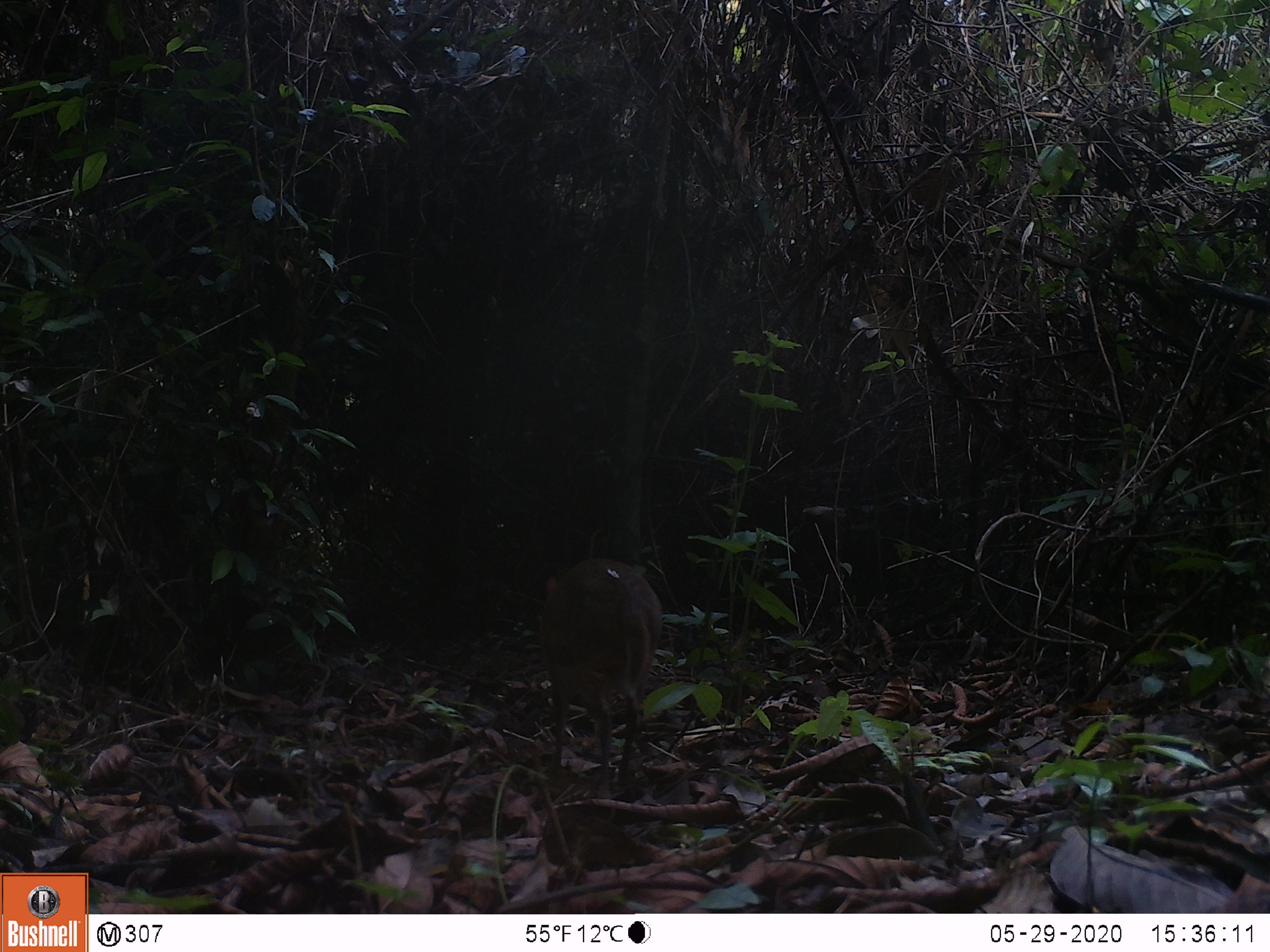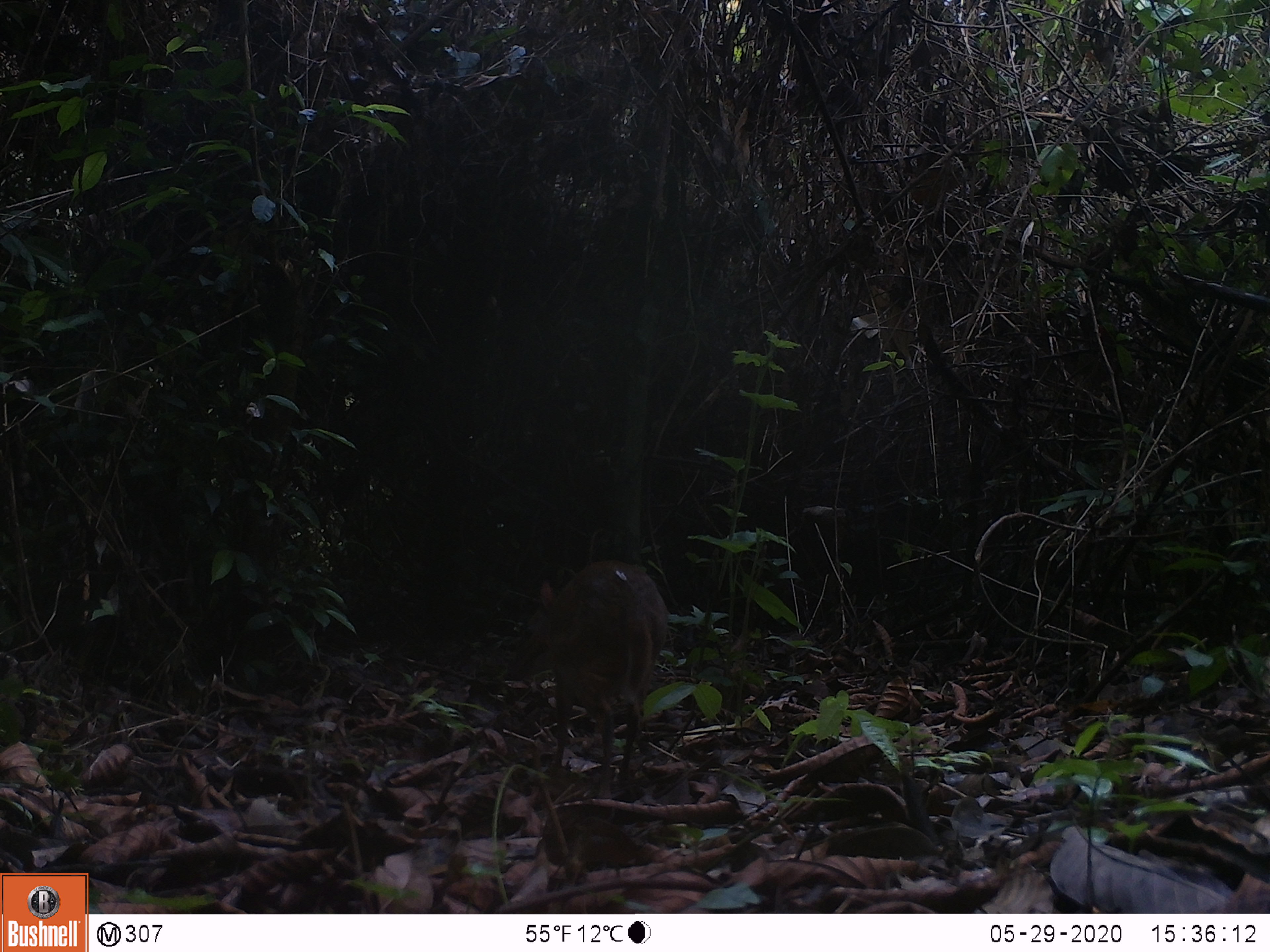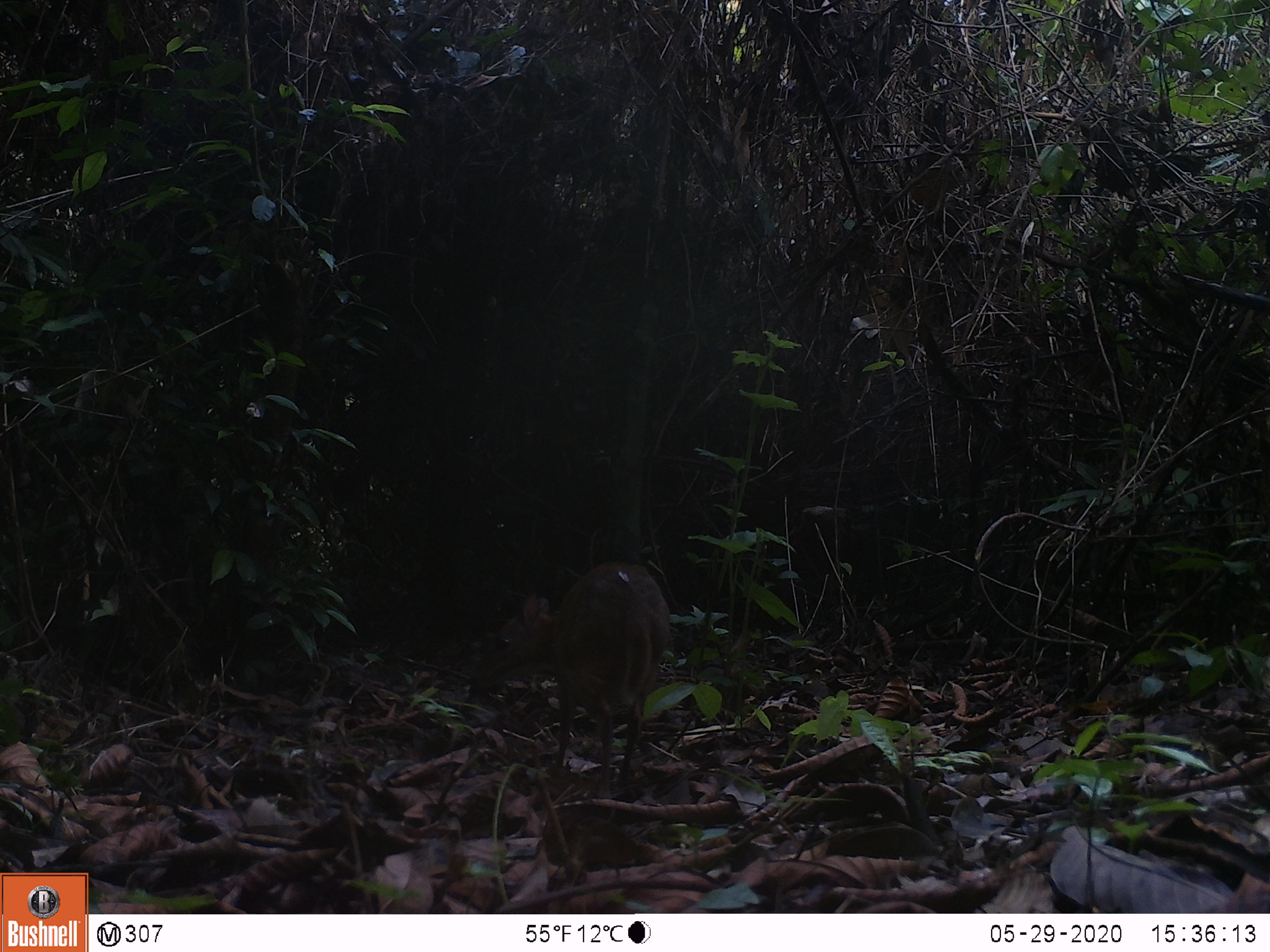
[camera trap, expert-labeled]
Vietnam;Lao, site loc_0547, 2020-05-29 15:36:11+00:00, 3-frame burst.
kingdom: Animalia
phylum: Chordata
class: Mammalia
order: Artiodactyla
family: Tragulidae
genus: Moschiola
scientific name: Moschiola meminna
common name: chevrotain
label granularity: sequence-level